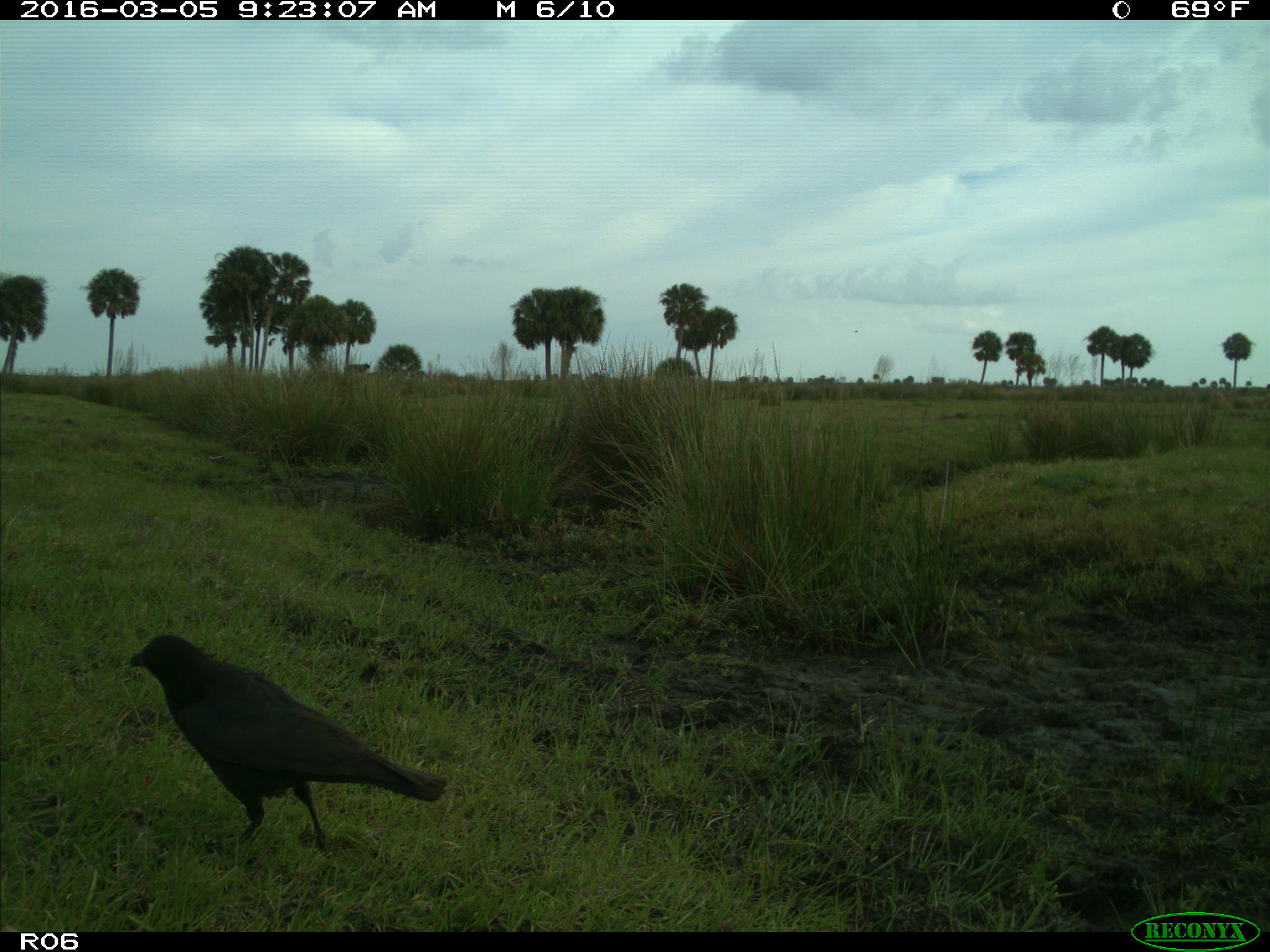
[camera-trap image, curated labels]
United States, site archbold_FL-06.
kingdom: Animalia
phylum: Chordata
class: Aves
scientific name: Aves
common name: birds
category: unidentified bird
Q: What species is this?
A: Unidentified bird (birds) (Aves).